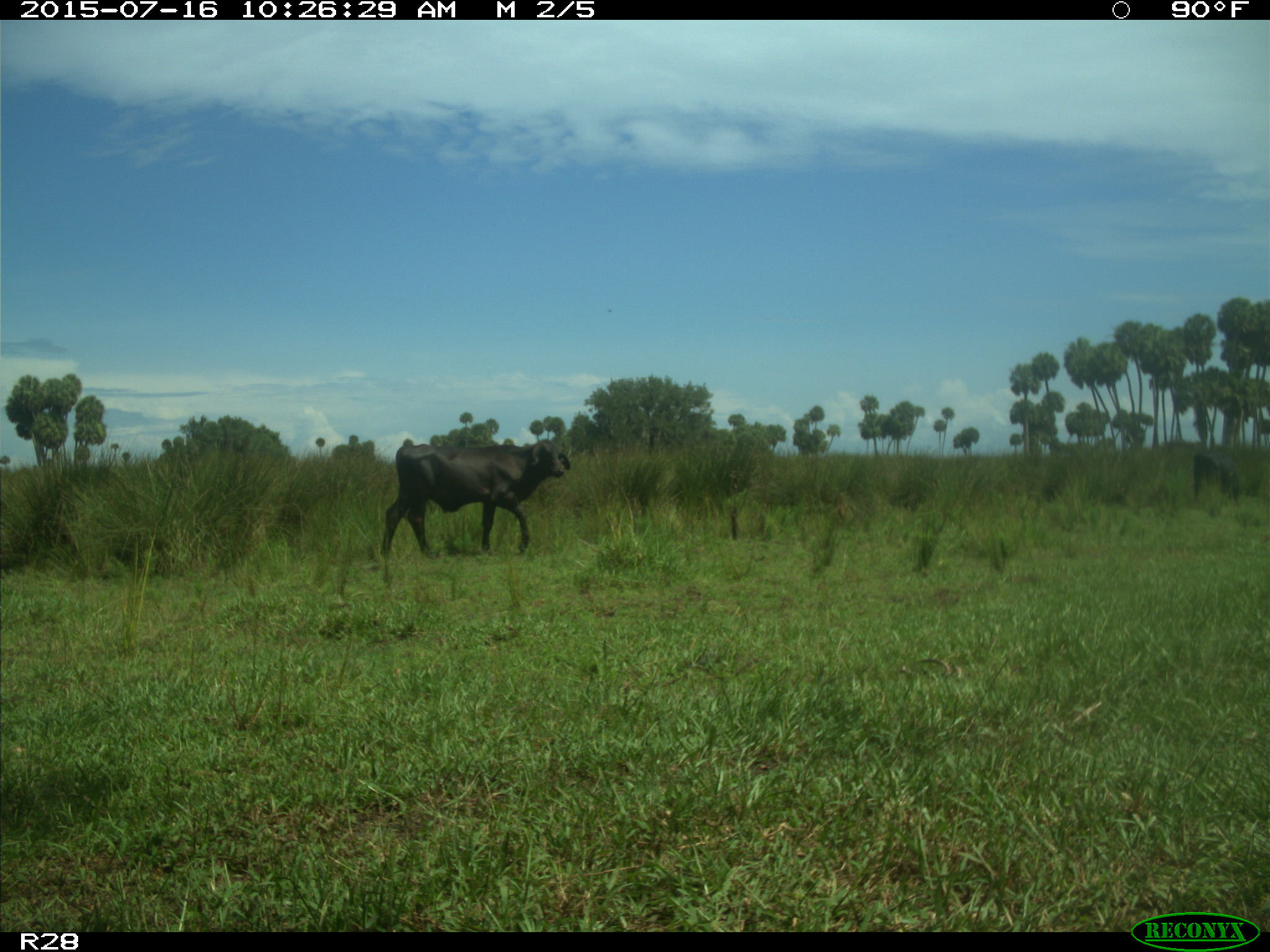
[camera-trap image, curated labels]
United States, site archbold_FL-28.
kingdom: Animalia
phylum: Chordata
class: Mammalia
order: Artiodactyla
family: Bovidae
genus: Bos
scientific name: Bos taurus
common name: domestic cow